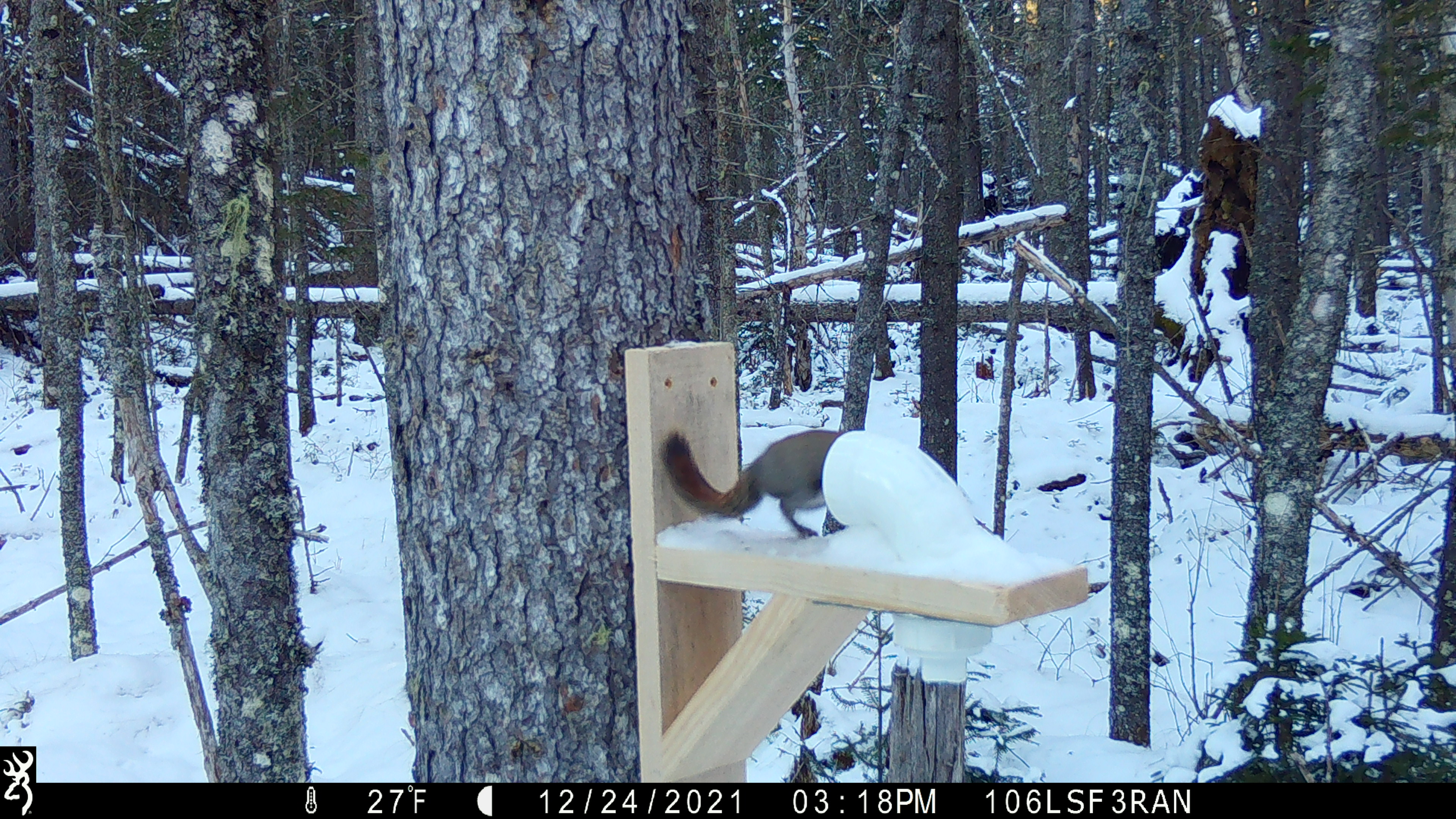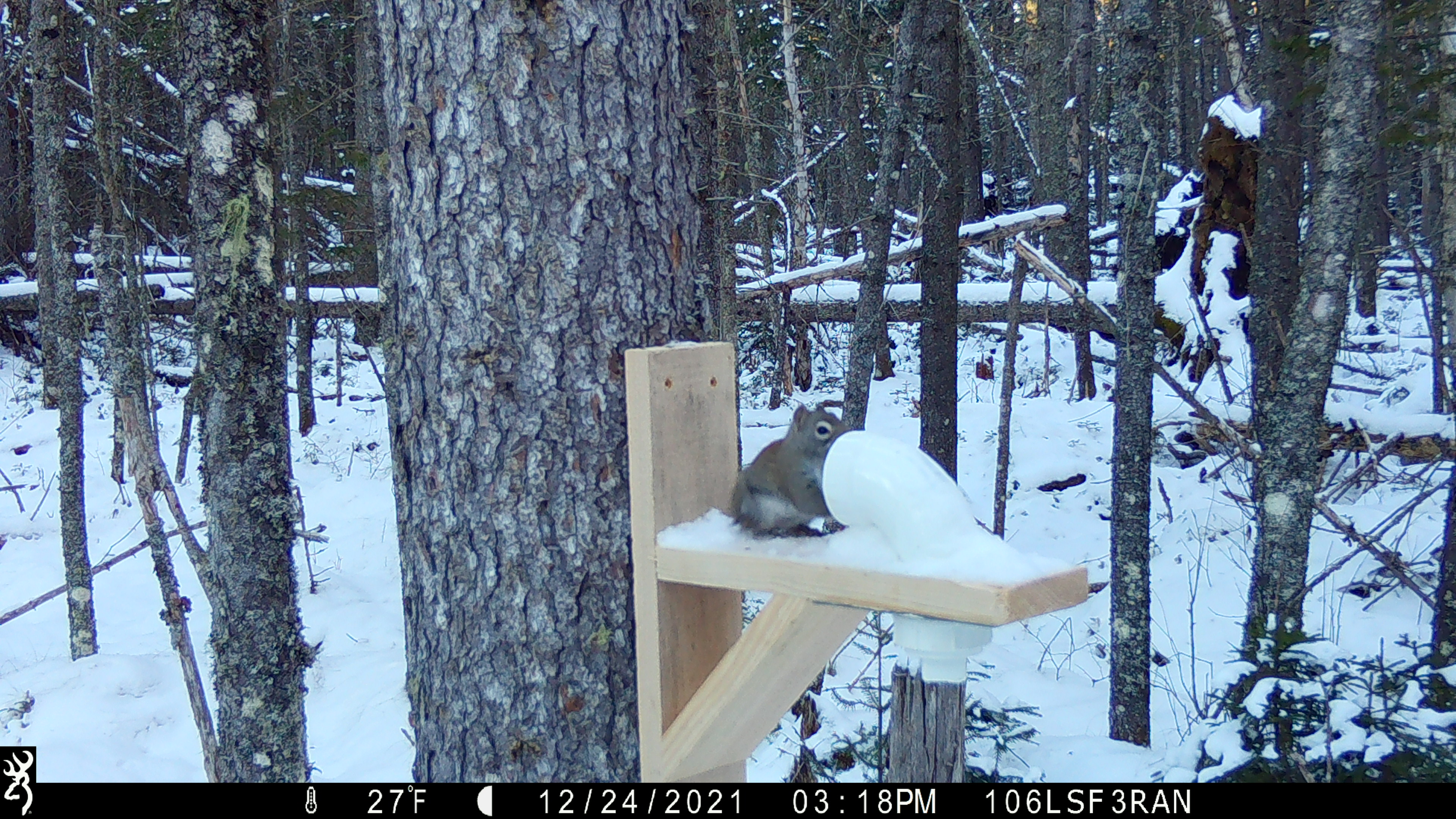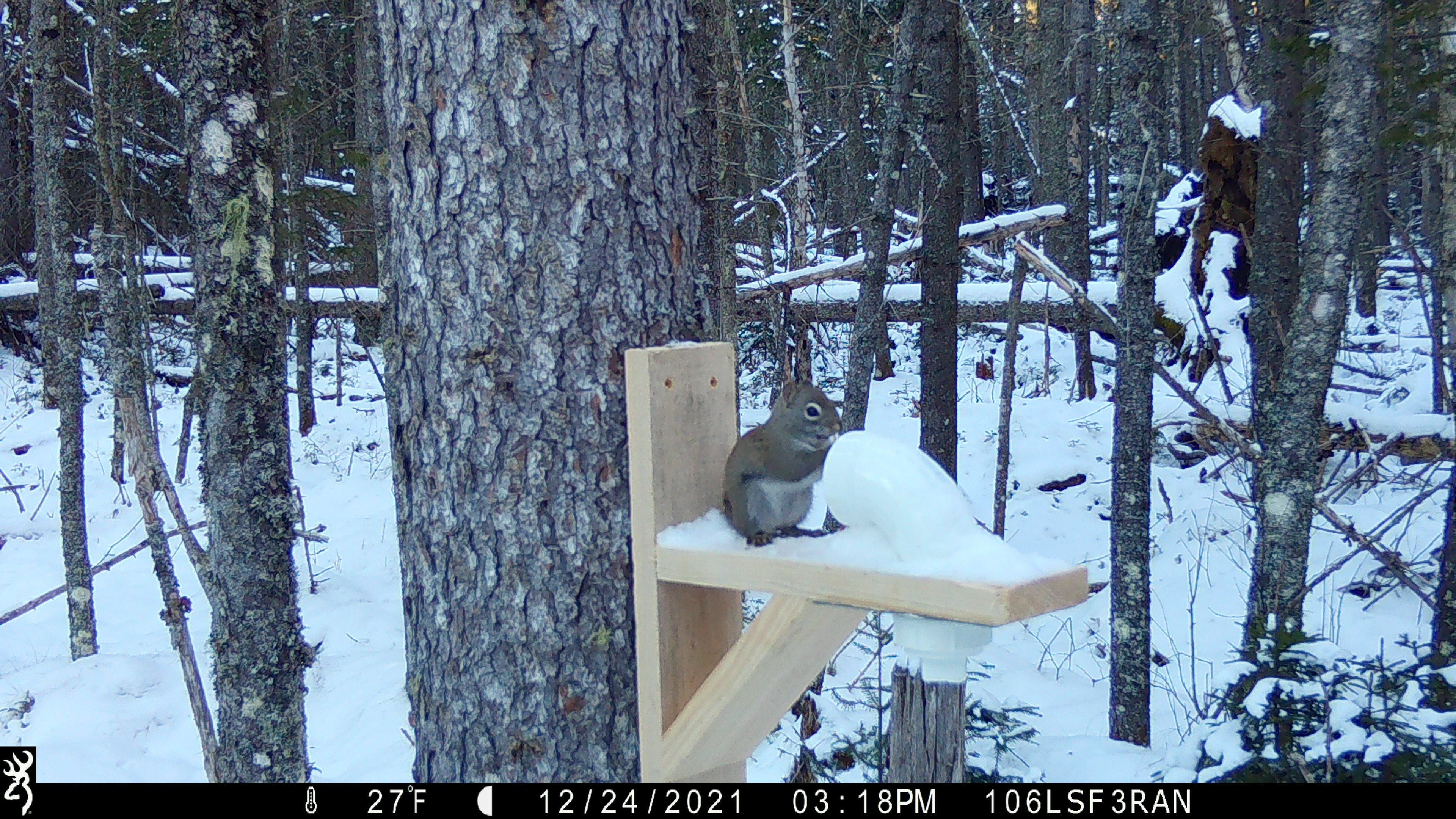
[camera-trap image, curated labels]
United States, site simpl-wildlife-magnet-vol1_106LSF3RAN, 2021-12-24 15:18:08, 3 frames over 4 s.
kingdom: Animalia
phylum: Chordata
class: Mammalia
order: Rodentia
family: Sciuridae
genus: Tamiasciurus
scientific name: Tamiasciurus hudsonicus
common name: red squirrel